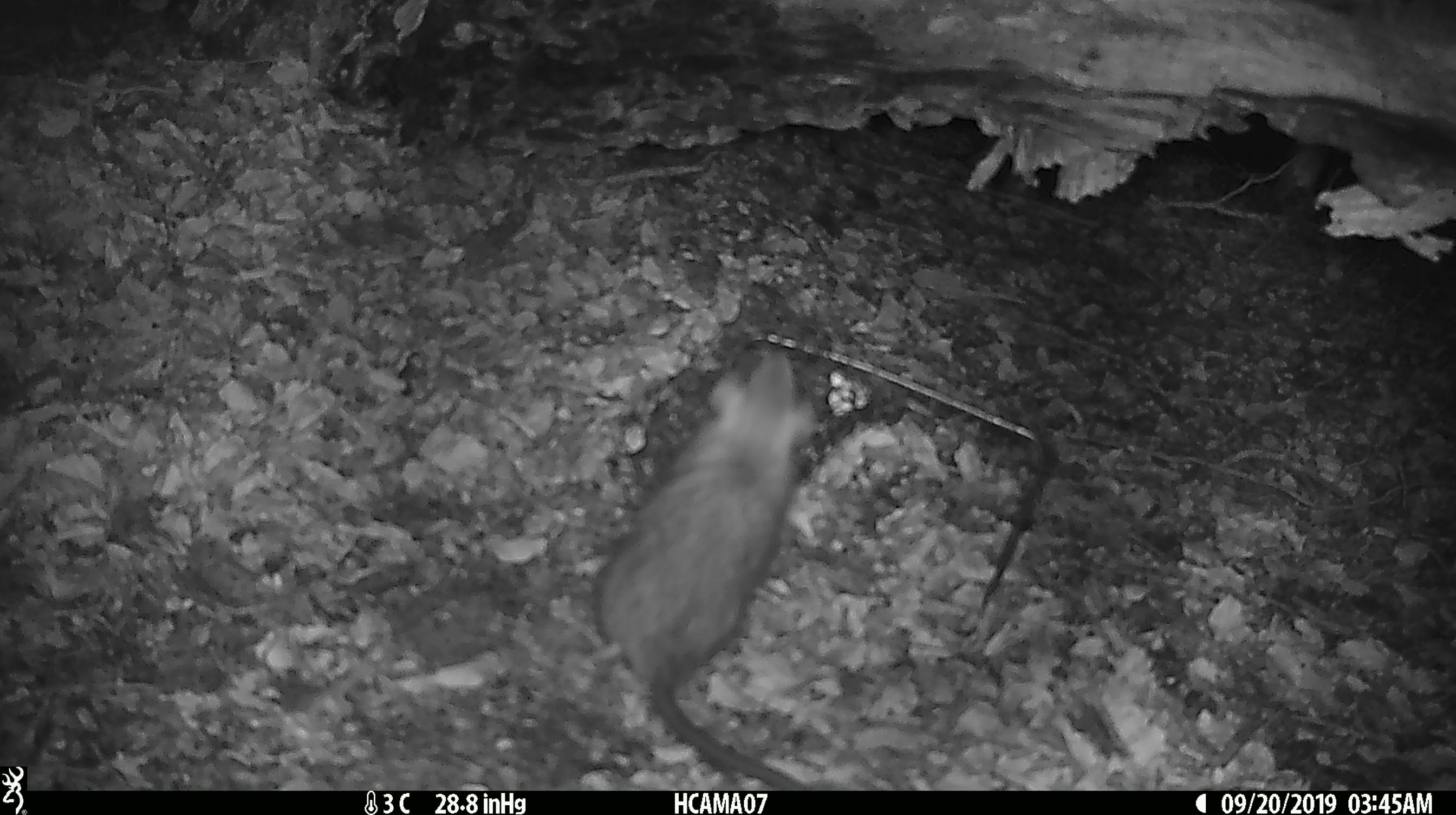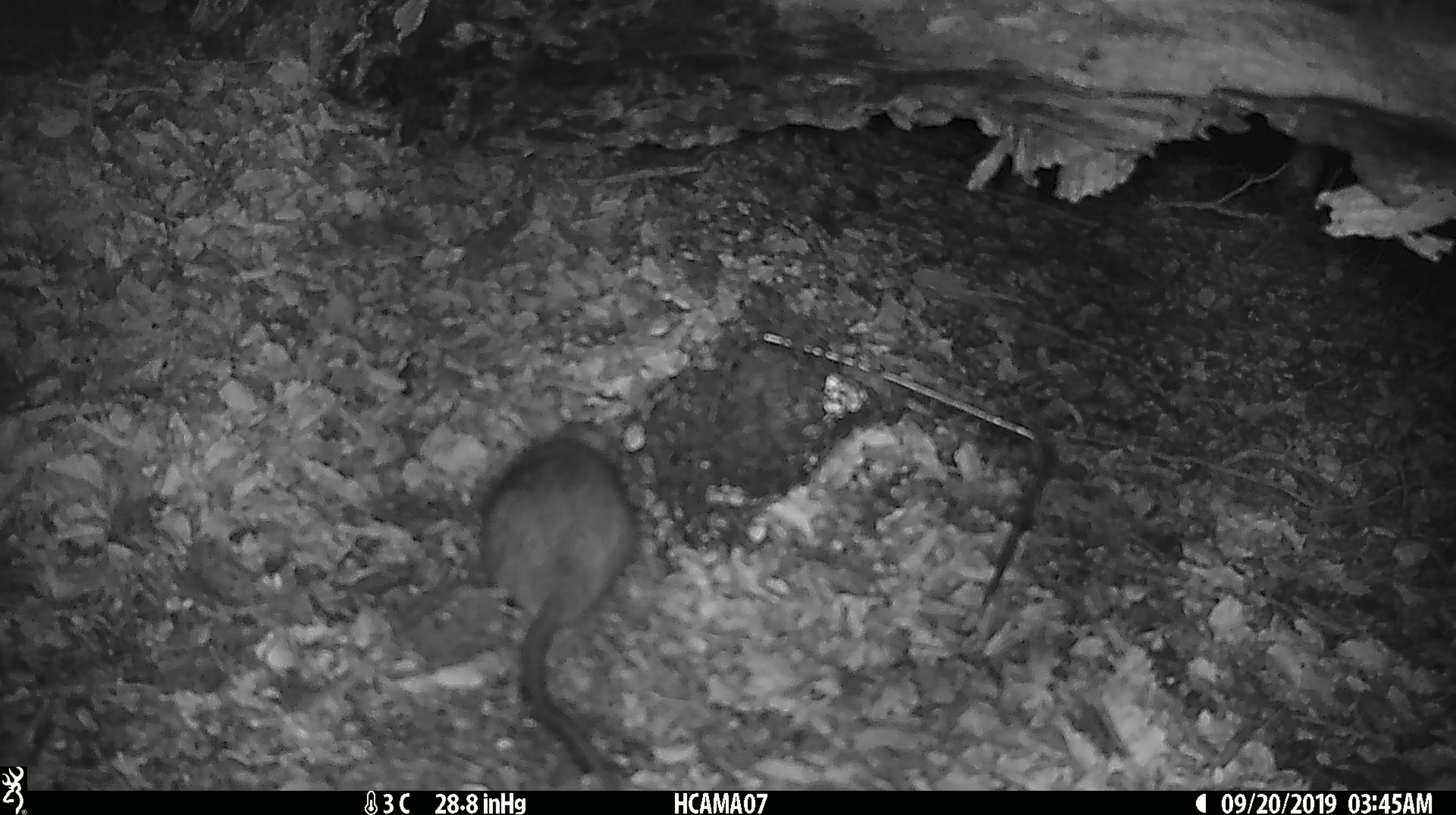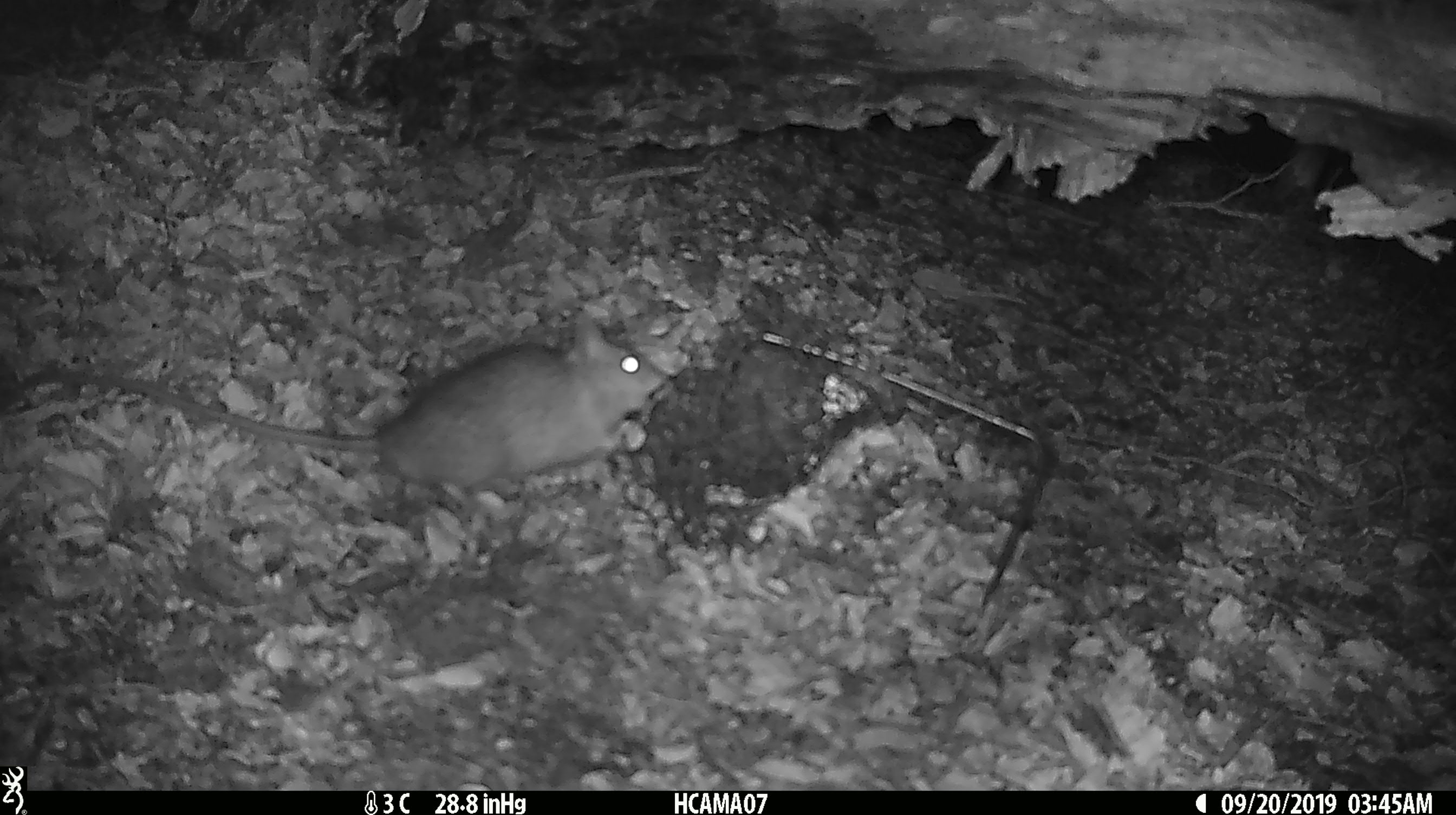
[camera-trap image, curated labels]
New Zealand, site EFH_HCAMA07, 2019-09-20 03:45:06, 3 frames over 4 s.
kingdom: Animalia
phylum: Chordata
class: Mammalia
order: Rodentia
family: Muridae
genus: Rattus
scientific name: Rattus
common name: rat